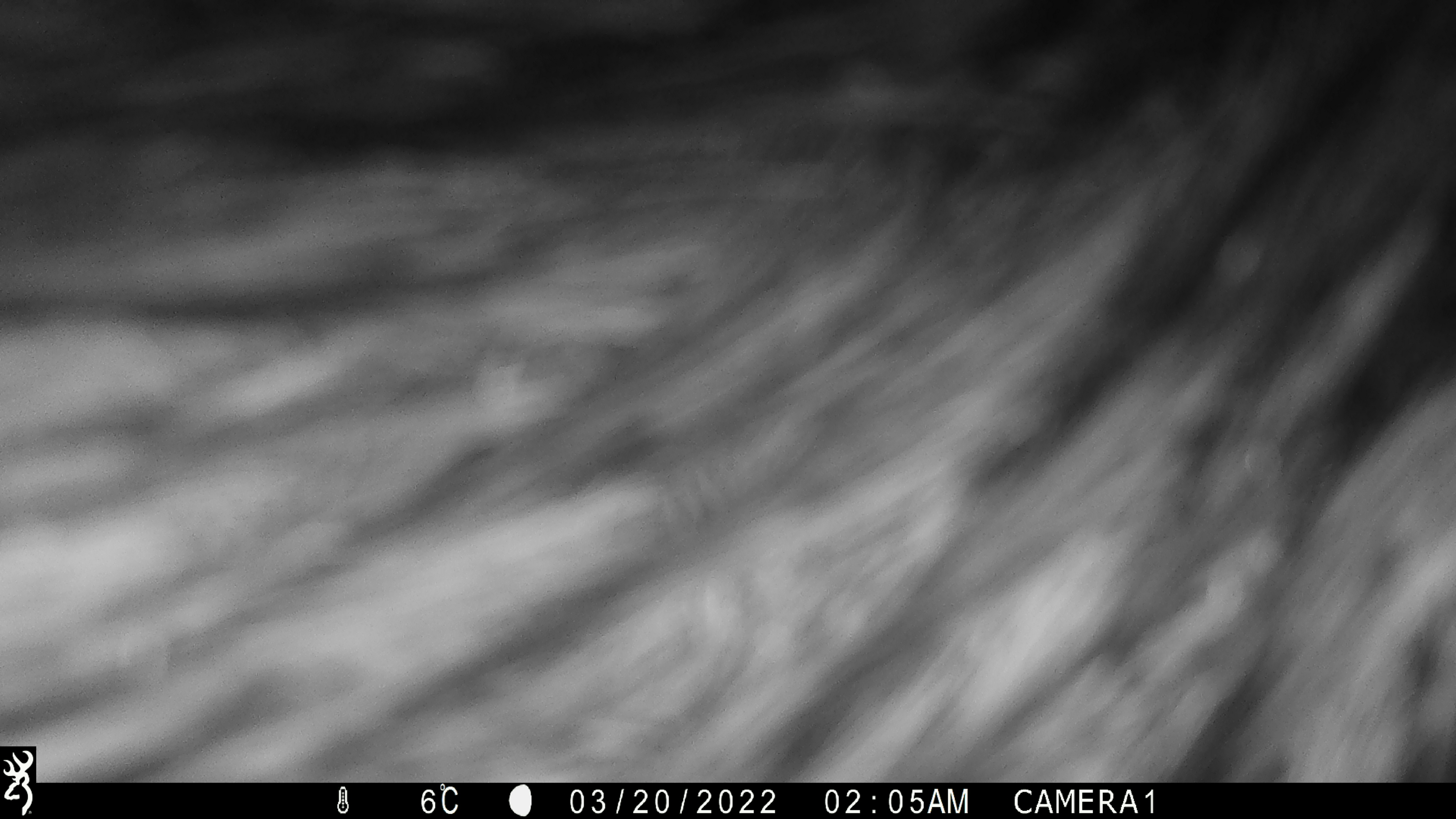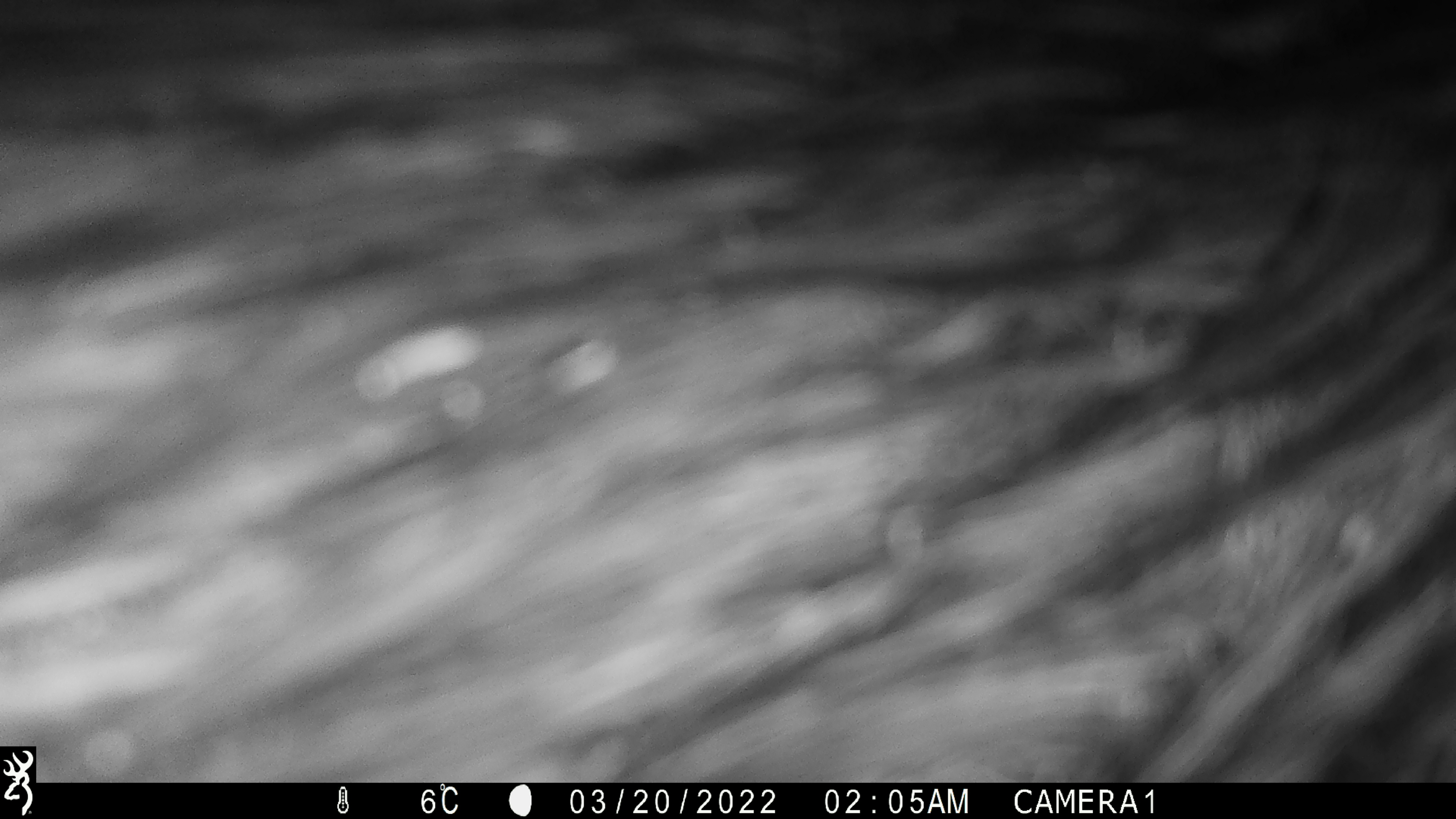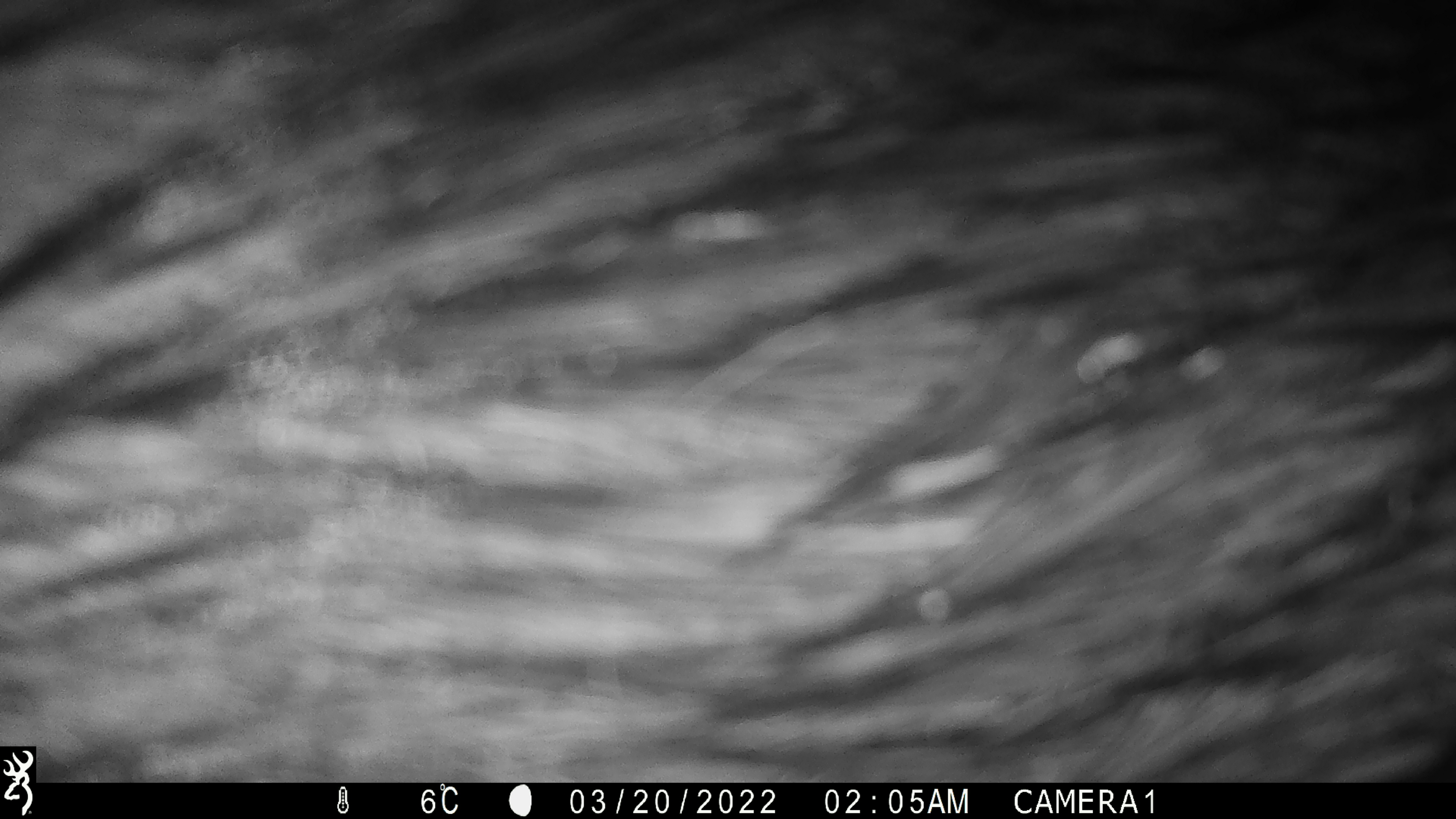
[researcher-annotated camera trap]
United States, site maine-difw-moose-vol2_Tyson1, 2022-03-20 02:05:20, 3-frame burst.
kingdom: Animalia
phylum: Chordata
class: Mammalia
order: Artiodactyla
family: Cervidae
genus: Alces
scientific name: Alces alces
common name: moose